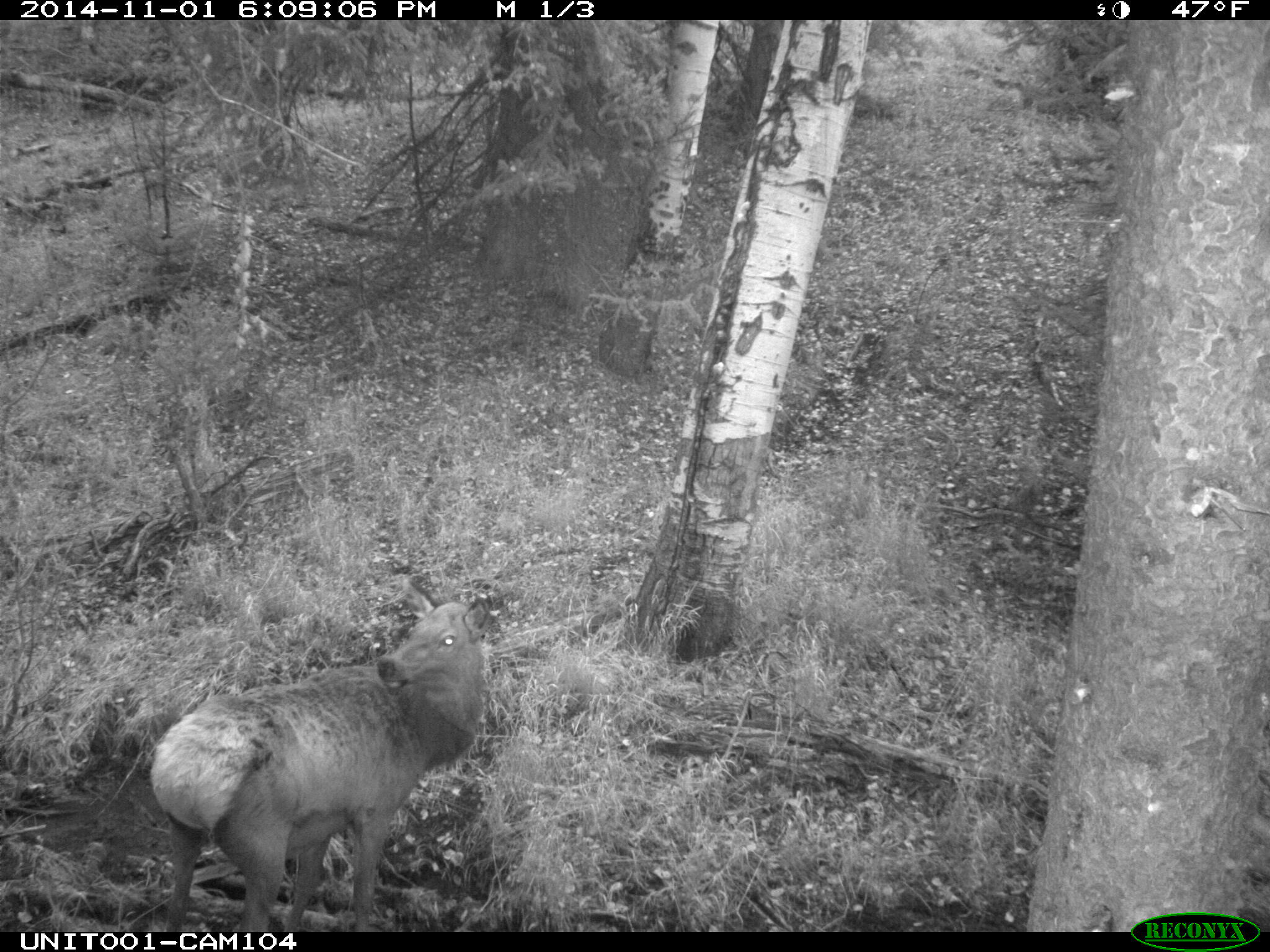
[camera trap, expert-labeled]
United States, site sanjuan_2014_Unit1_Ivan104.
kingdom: Animalia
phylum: Chordata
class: Mammalia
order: Artiodactyla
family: Cervidae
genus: Cervus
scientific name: Cervus elaphus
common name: red deer